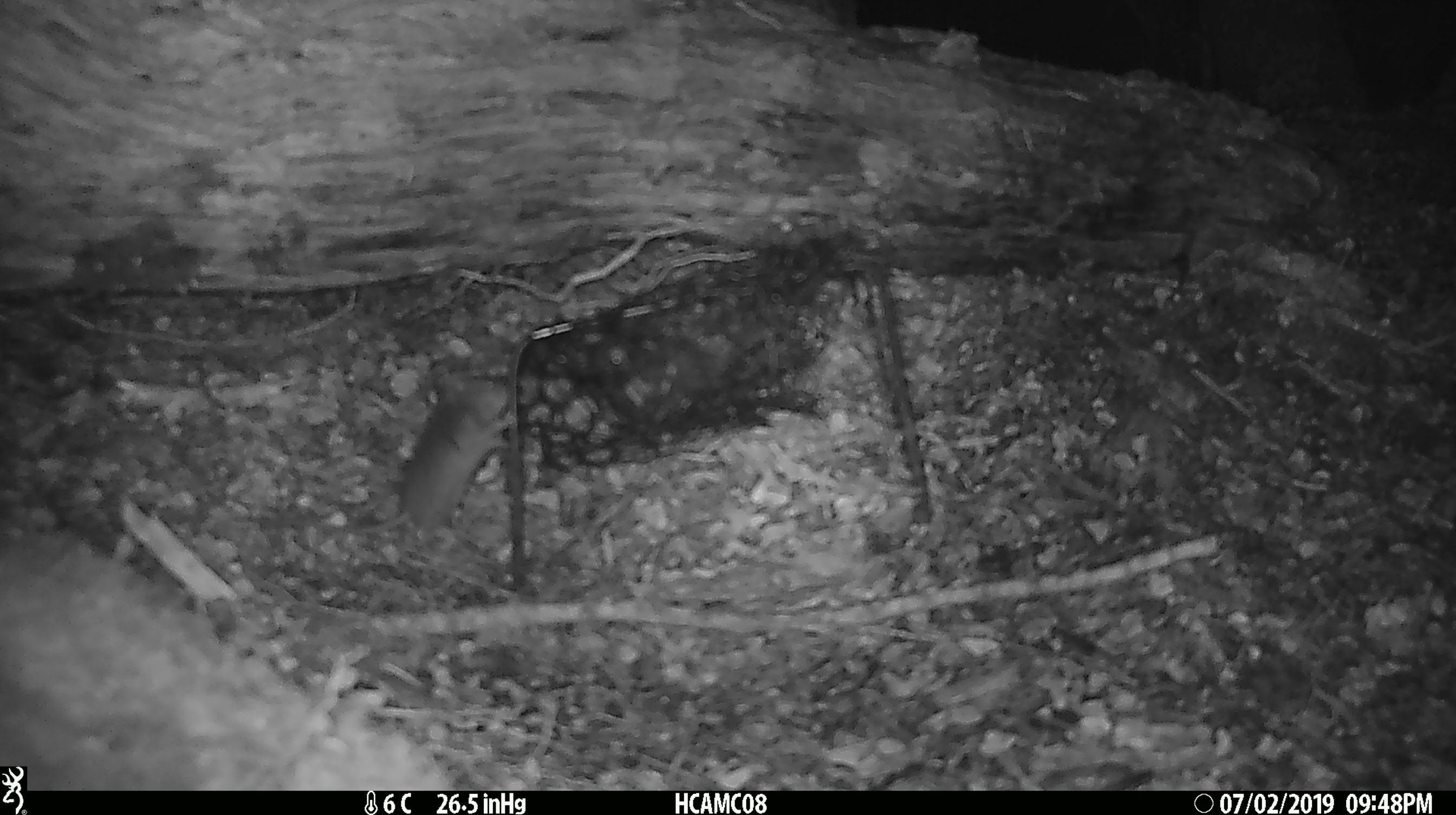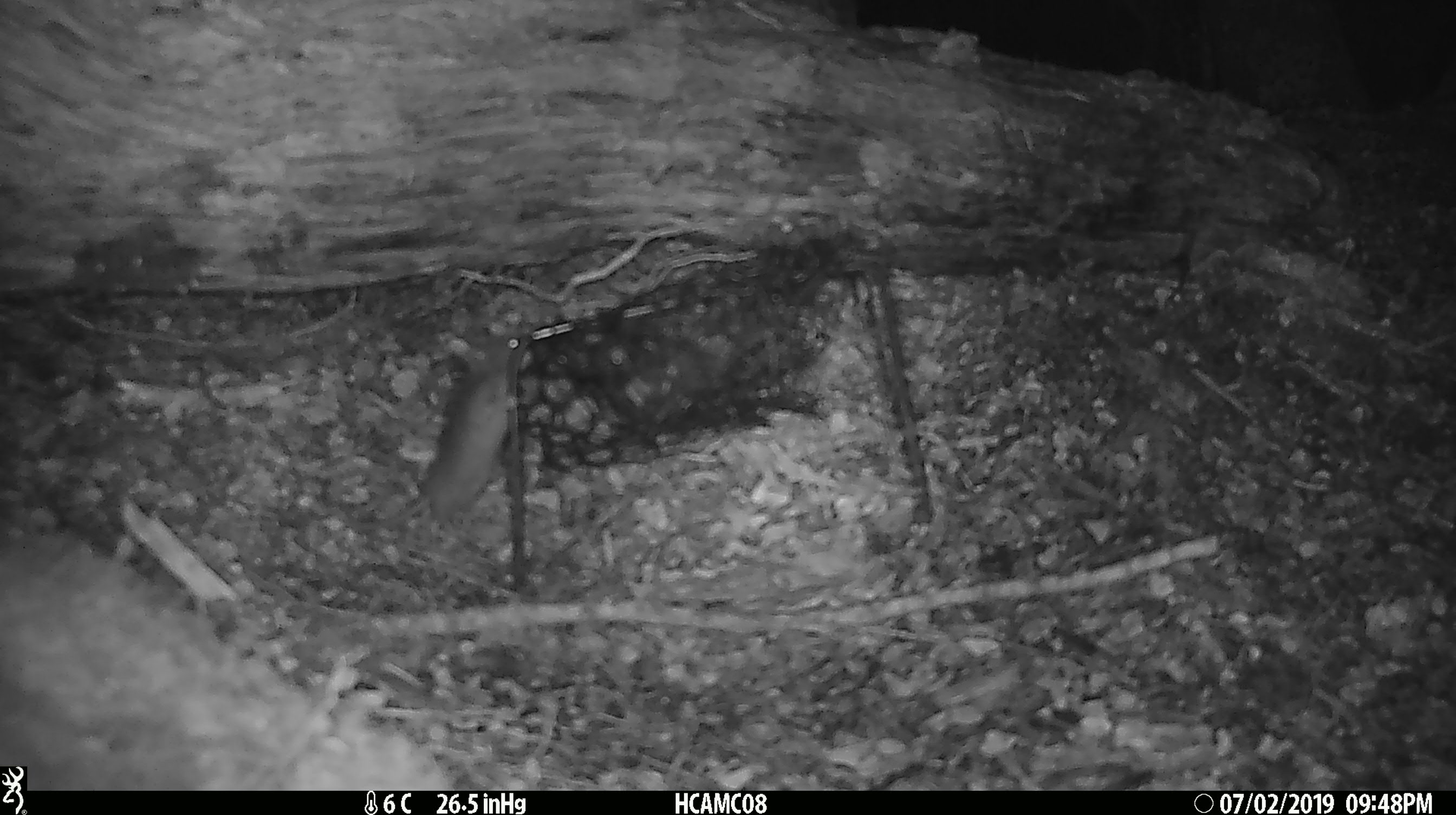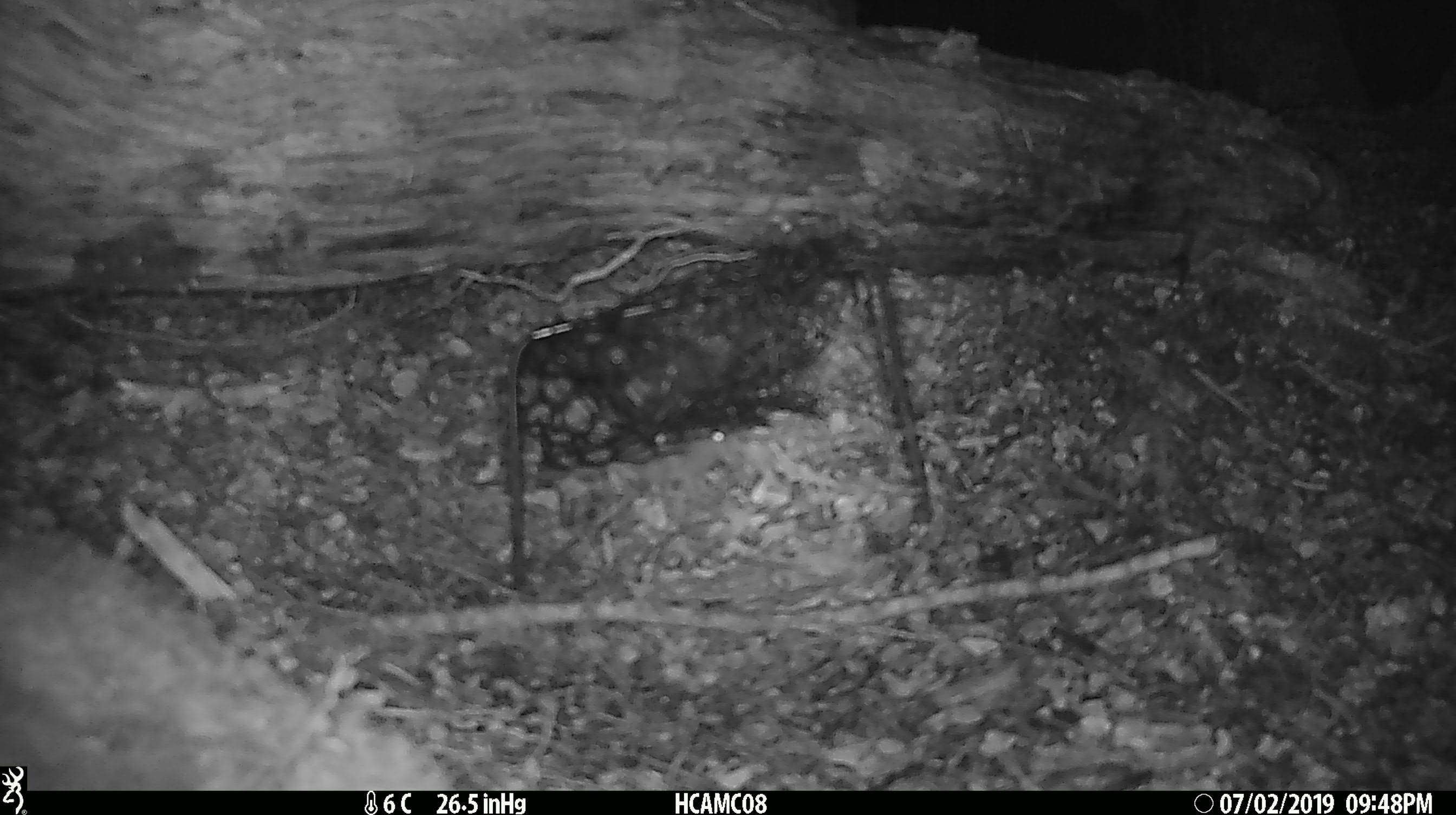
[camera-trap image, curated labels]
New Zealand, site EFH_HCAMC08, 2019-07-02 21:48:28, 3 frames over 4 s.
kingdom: Animalia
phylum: Chordata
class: Mammalia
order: Rodentia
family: Muridae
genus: Mus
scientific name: Mus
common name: mouse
Mouse (Mus).